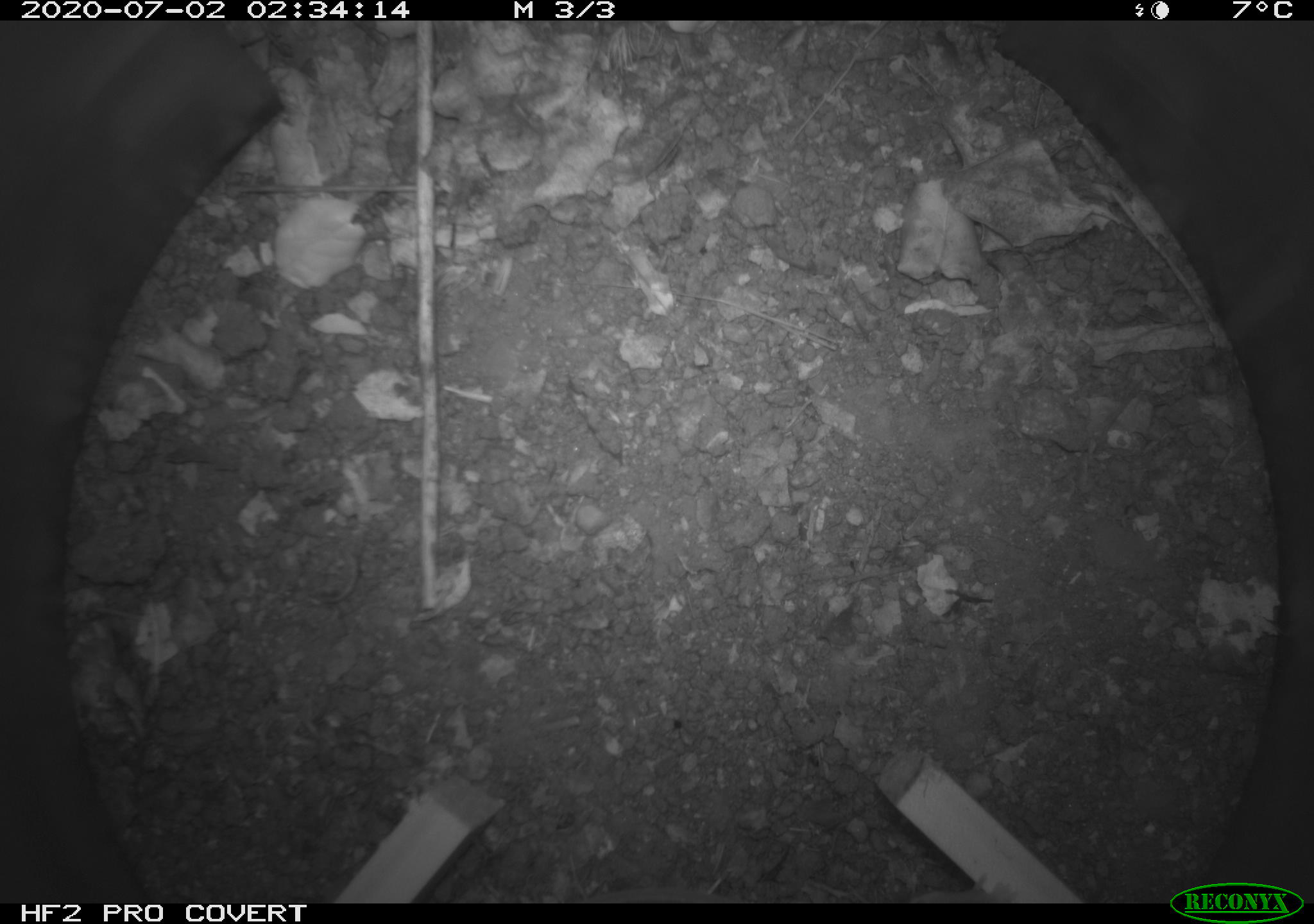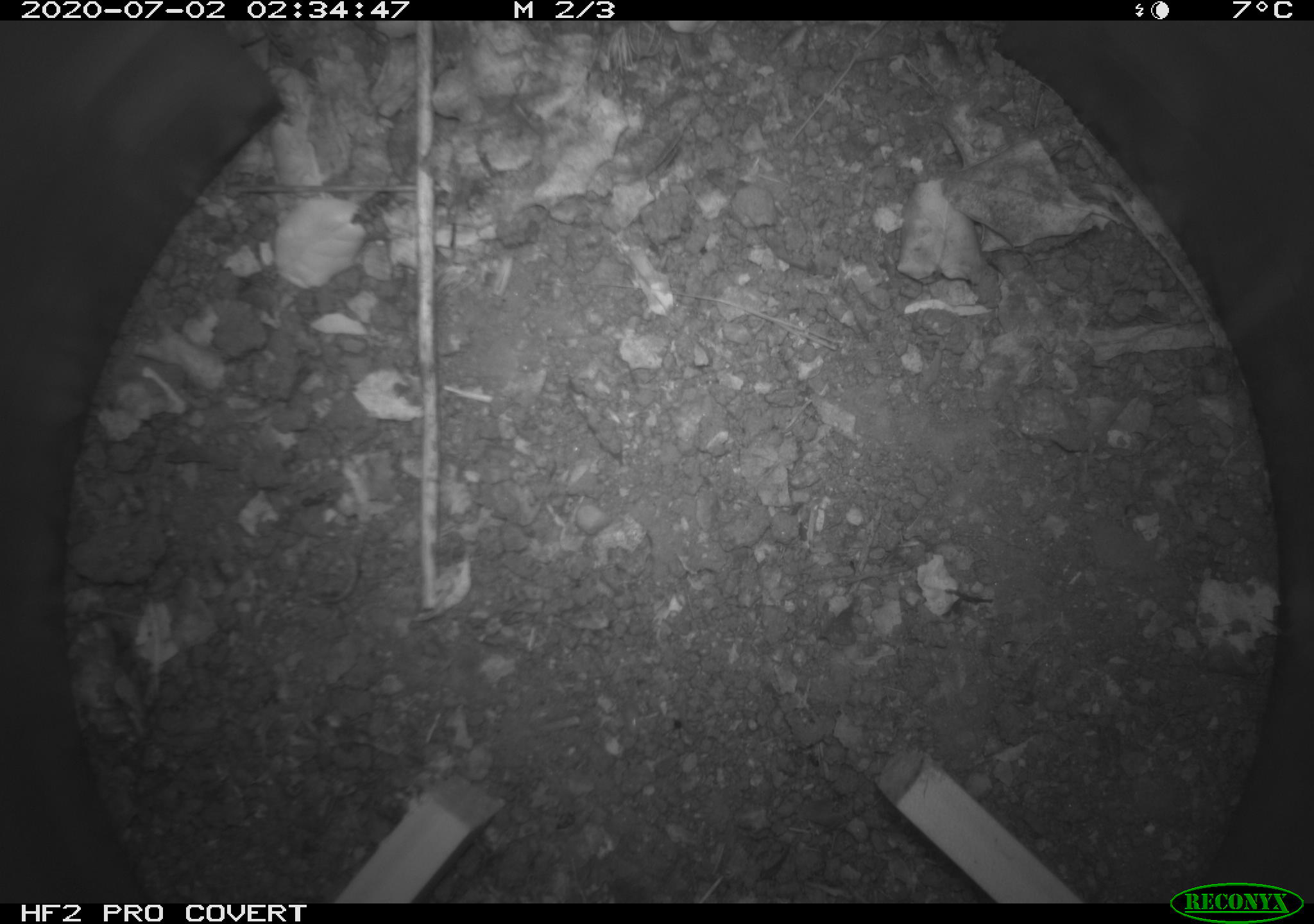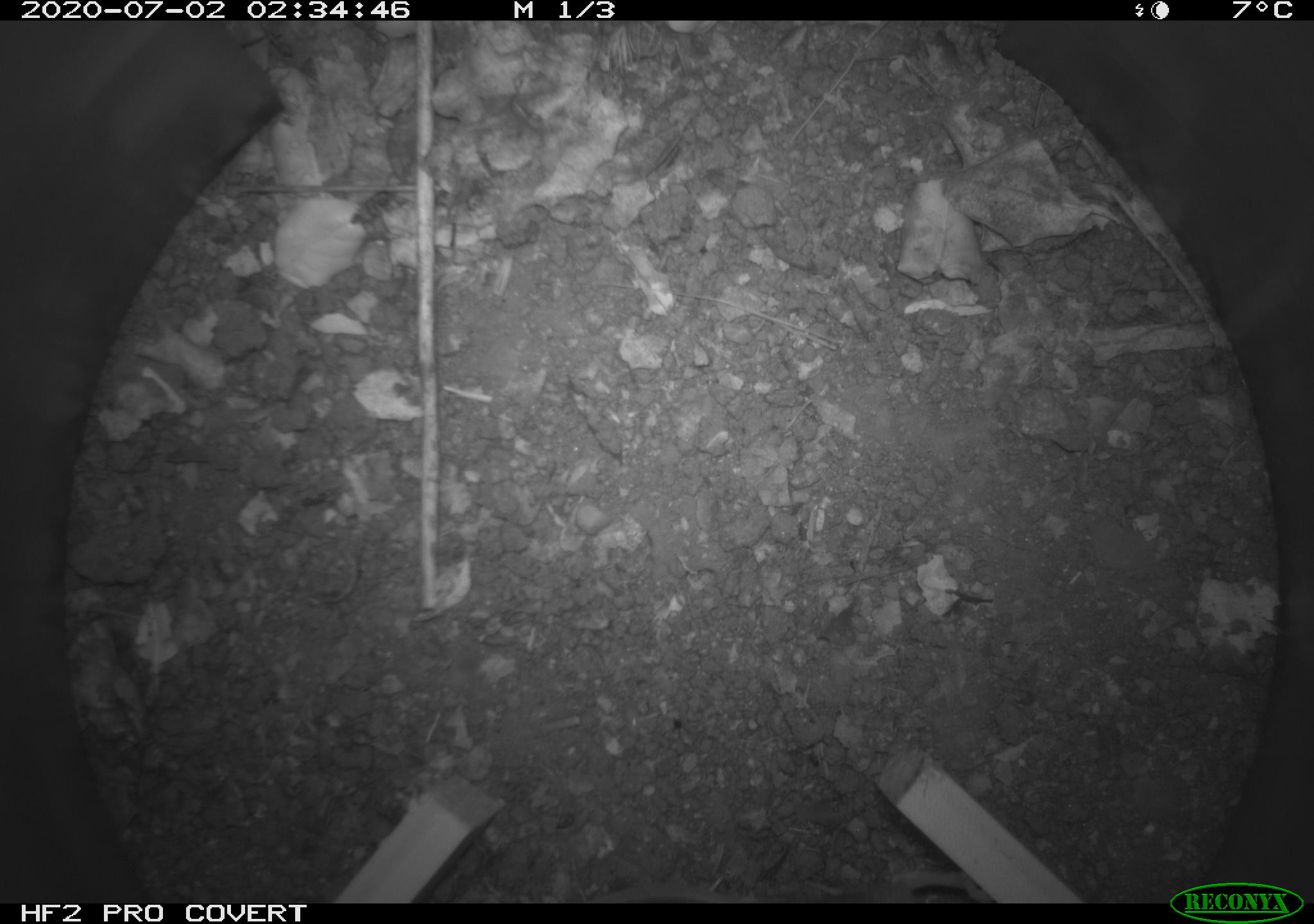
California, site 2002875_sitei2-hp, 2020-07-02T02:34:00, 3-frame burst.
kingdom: Animalia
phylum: Chordata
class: Mammalia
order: Rodentia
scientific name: Rodentia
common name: rodent